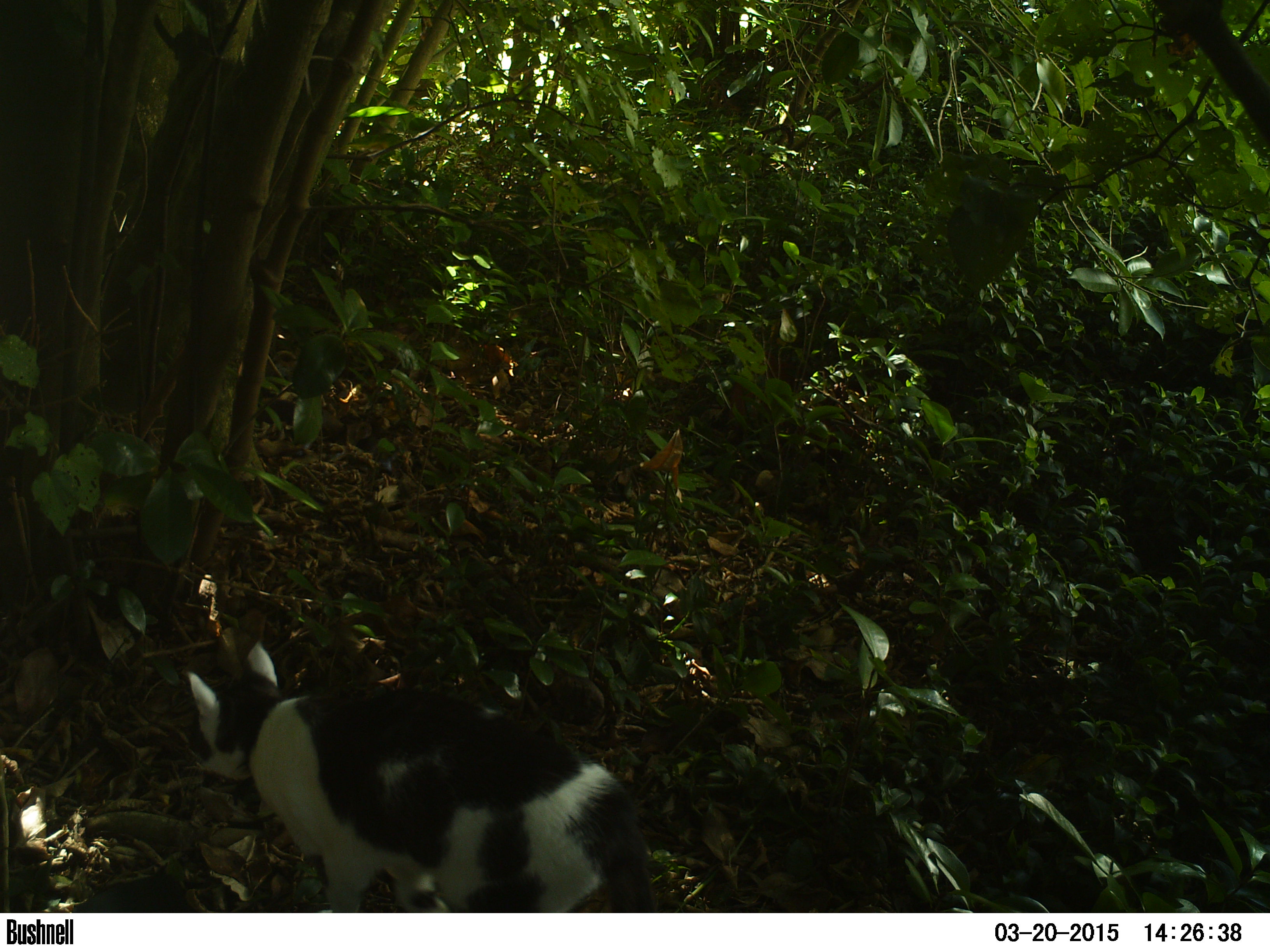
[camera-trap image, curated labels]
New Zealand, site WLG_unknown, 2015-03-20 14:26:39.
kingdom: Animalia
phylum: Chordata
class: Mammalia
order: Carnivora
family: Felidae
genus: Felis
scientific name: Felis catus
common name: domestic cat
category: cat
Cat (domestic cat) (Felis catus).